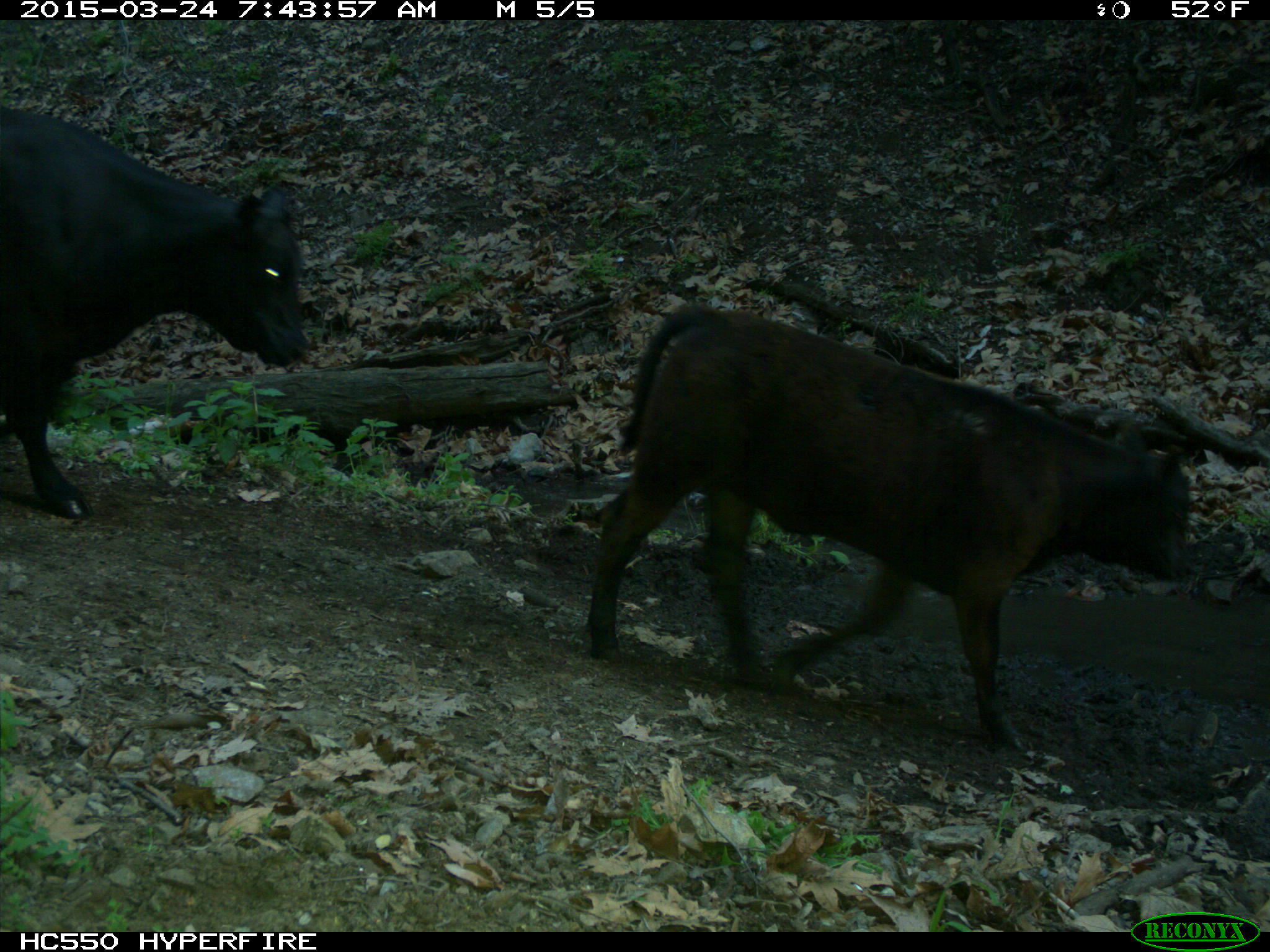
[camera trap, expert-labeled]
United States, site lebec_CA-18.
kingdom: Animalia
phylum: Chordata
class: Mammalia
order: Artiodactyla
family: Bovidae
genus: Bos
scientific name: Bos taurus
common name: domestic cow